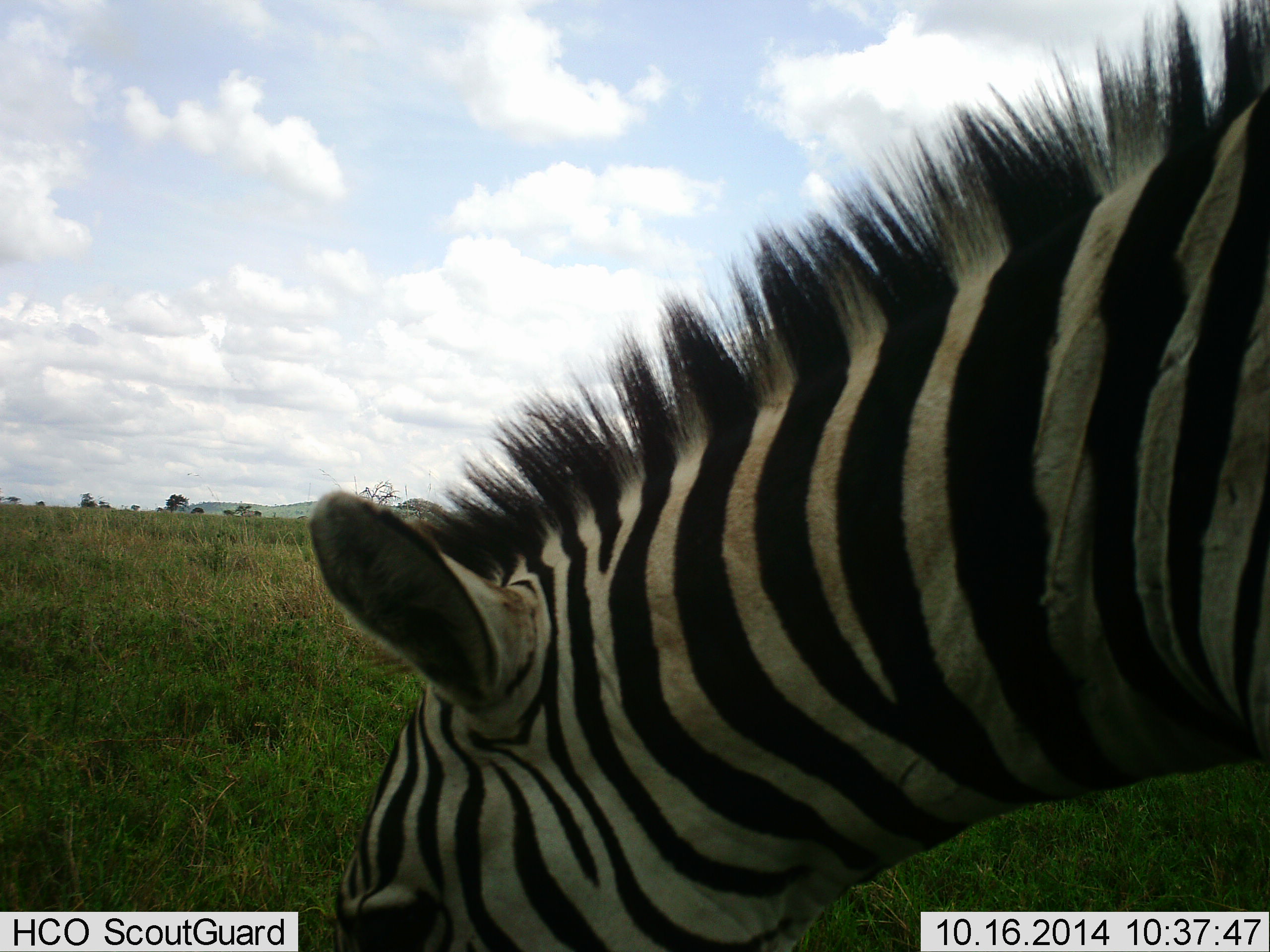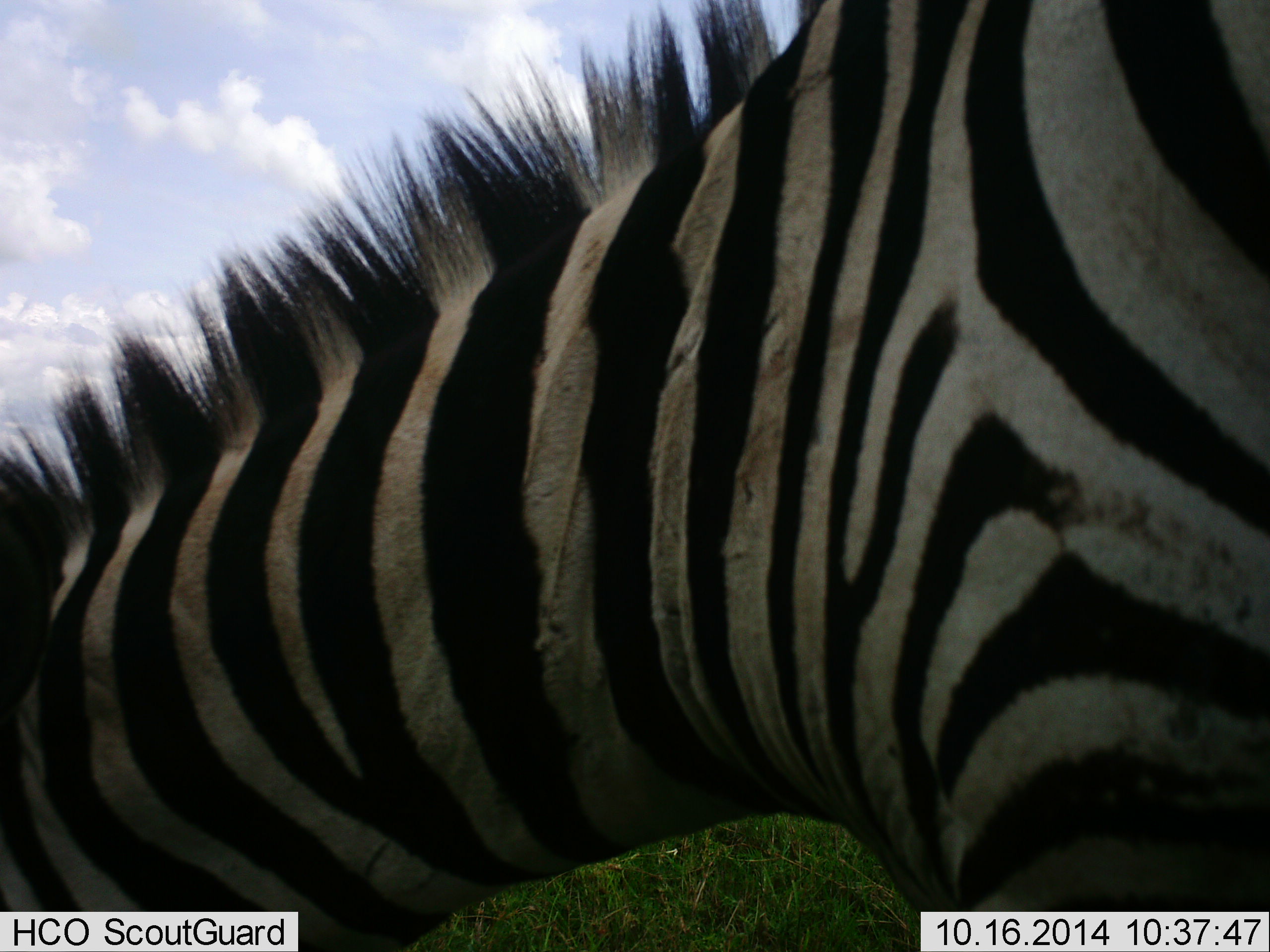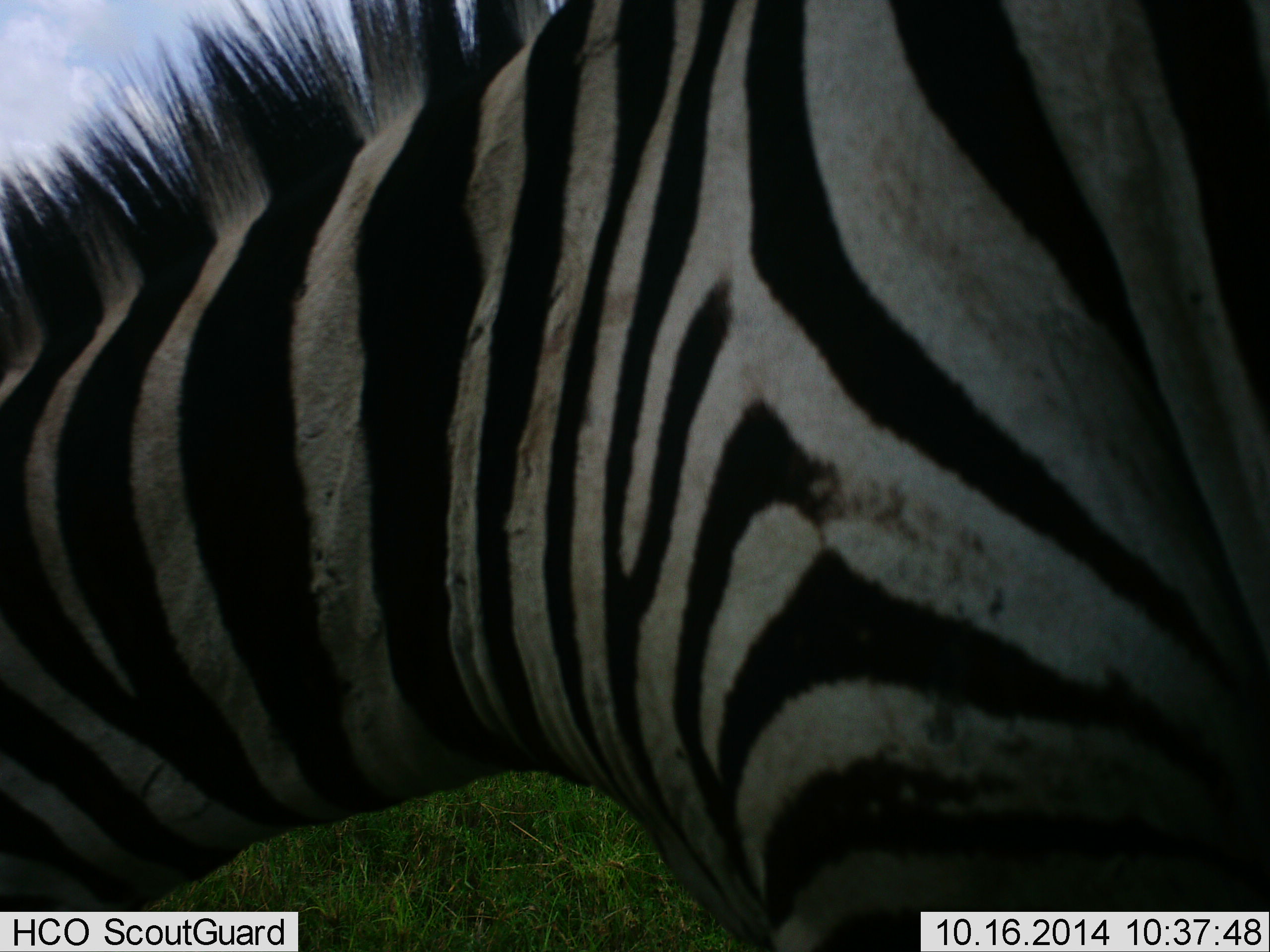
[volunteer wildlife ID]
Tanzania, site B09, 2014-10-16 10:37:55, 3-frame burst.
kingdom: Animalia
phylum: Chordata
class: Mammalia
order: Perissodactyla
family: Equidae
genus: Equus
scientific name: Equus quagga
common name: plains zebra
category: zebra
Zebra (plains zebra) (Equus quagga), count 1. Behavior (volunteer vote fractions): standing 20%, resting 0%, moving 40%, interacting 0%. Young present (vote fraction): 0%. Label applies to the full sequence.